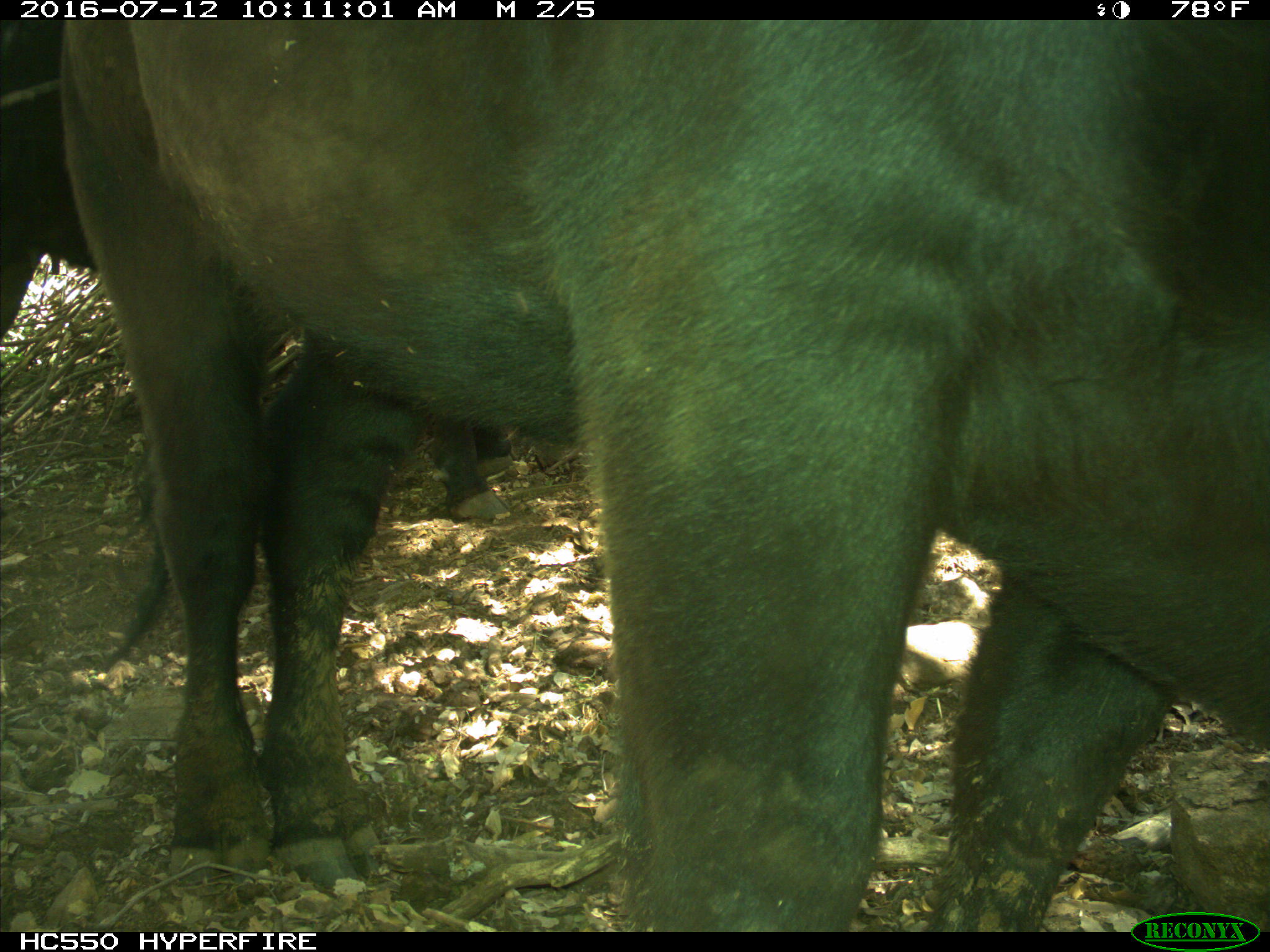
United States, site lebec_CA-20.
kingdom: Animalia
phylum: Chordata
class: Mammalia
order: Artiodactyla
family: Bovidae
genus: Bos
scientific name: Bos taurus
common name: domestic cow